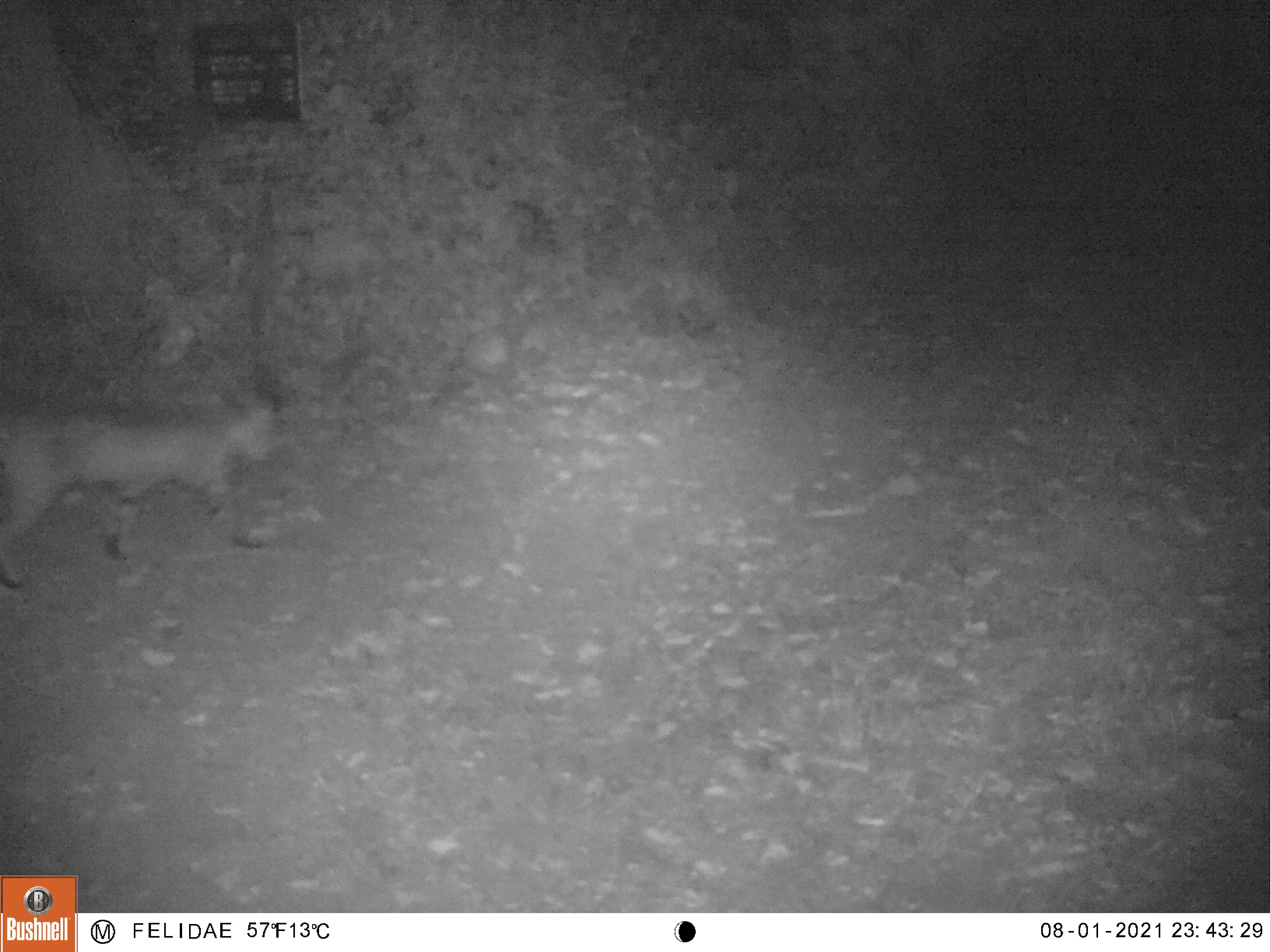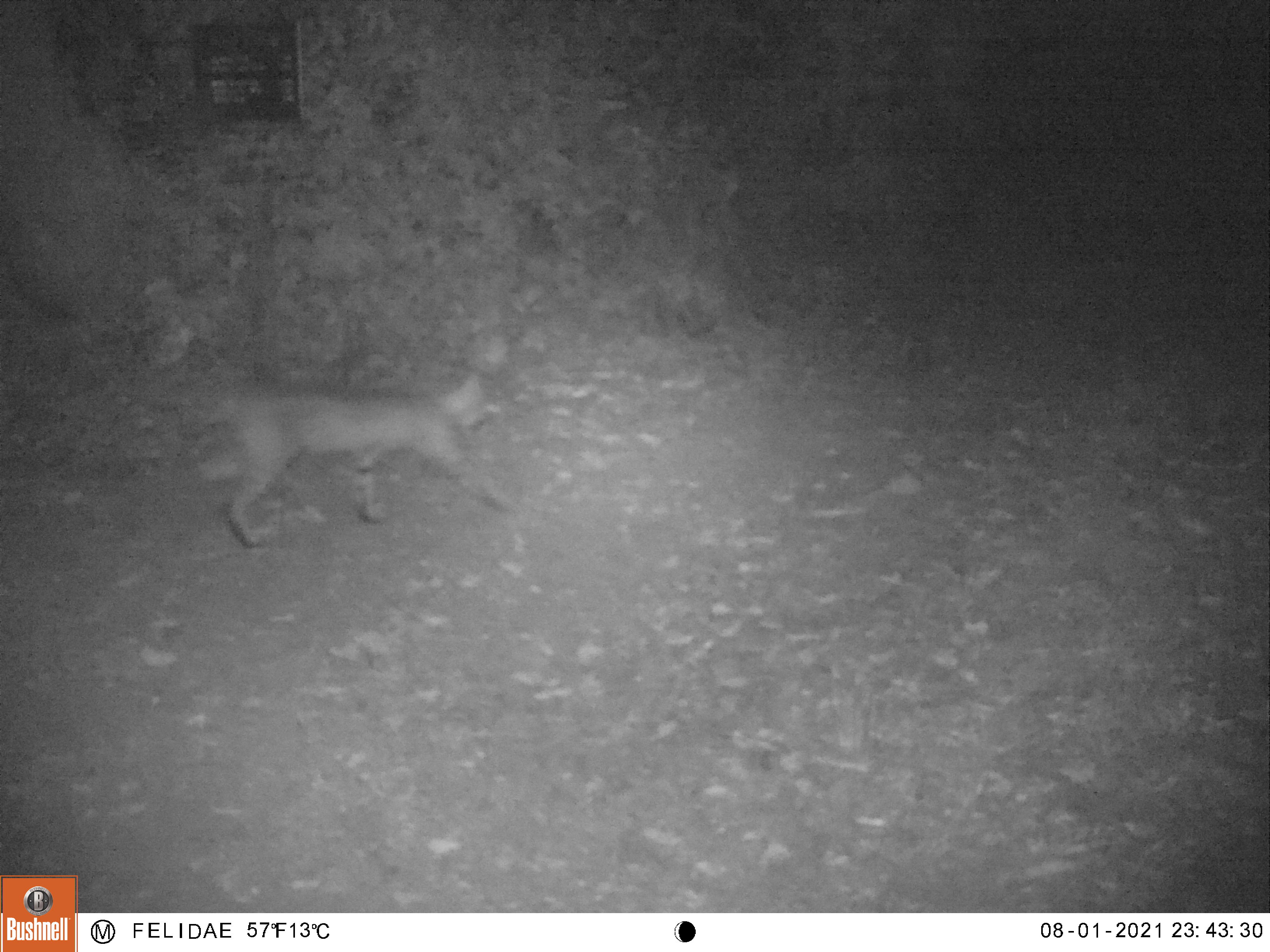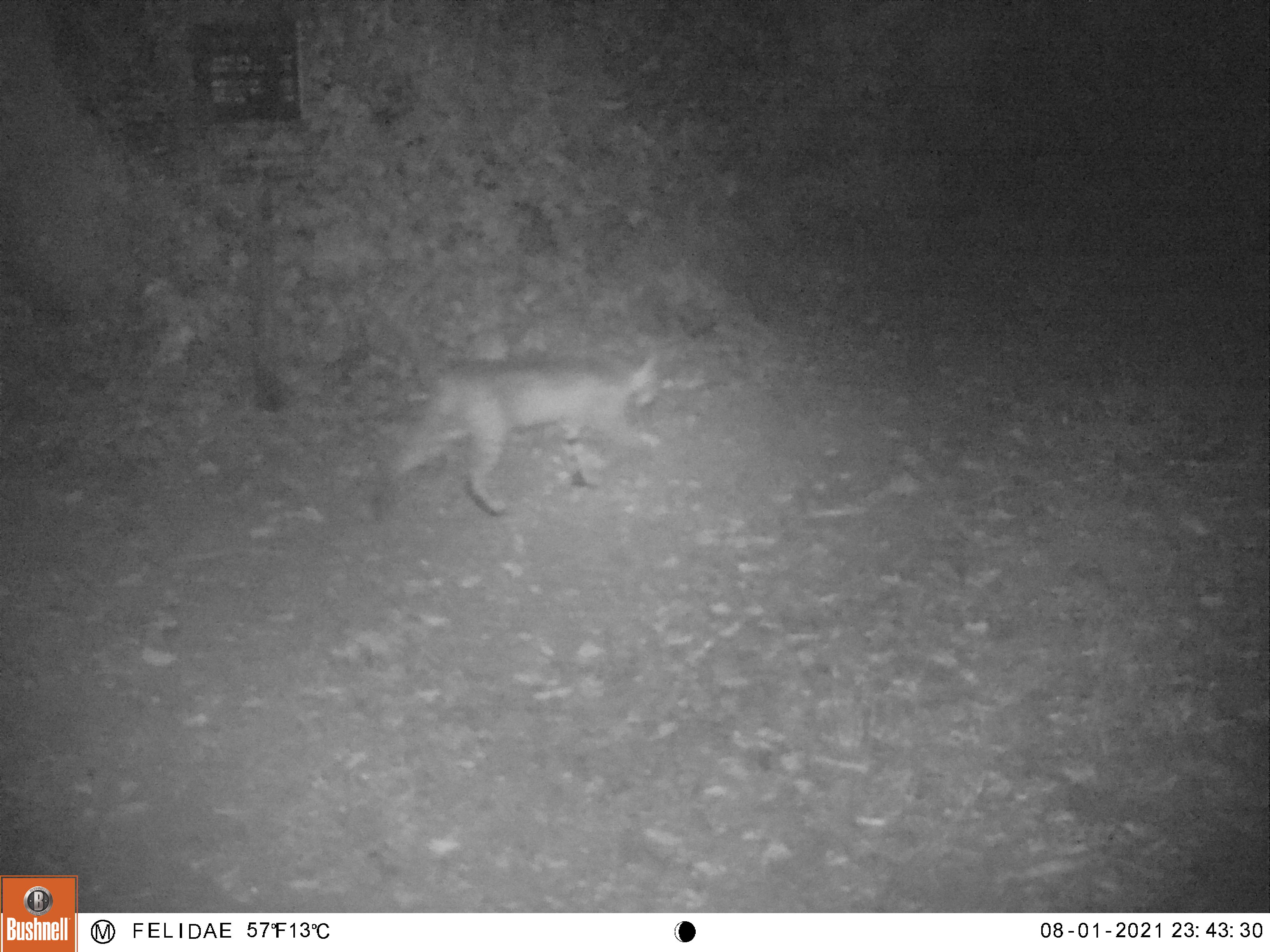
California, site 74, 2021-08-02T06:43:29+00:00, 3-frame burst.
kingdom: Animalia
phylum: Chordata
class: Mammalia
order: Carnivora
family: Felidae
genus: Lynx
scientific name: Lynx rufus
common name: bobcat